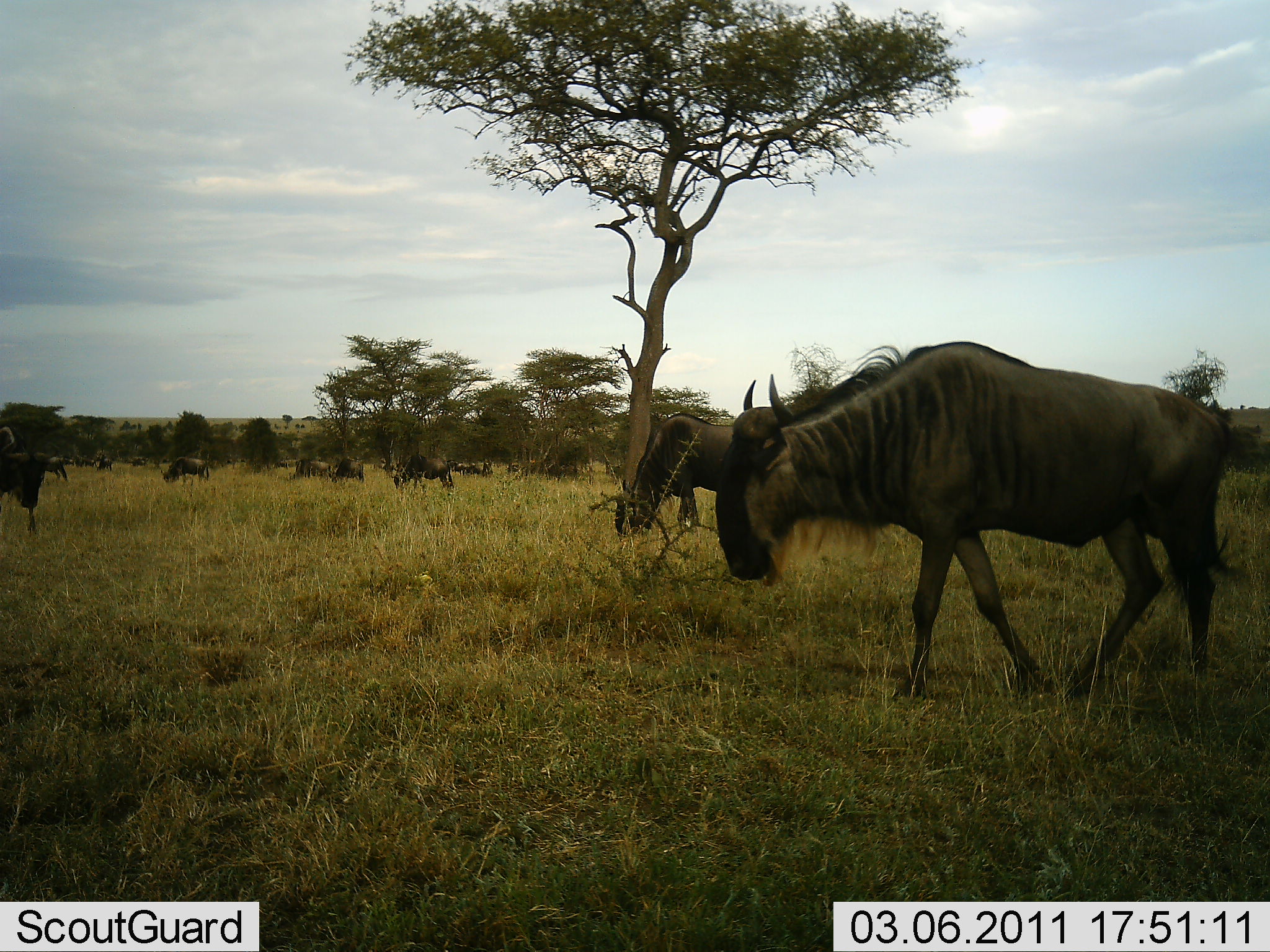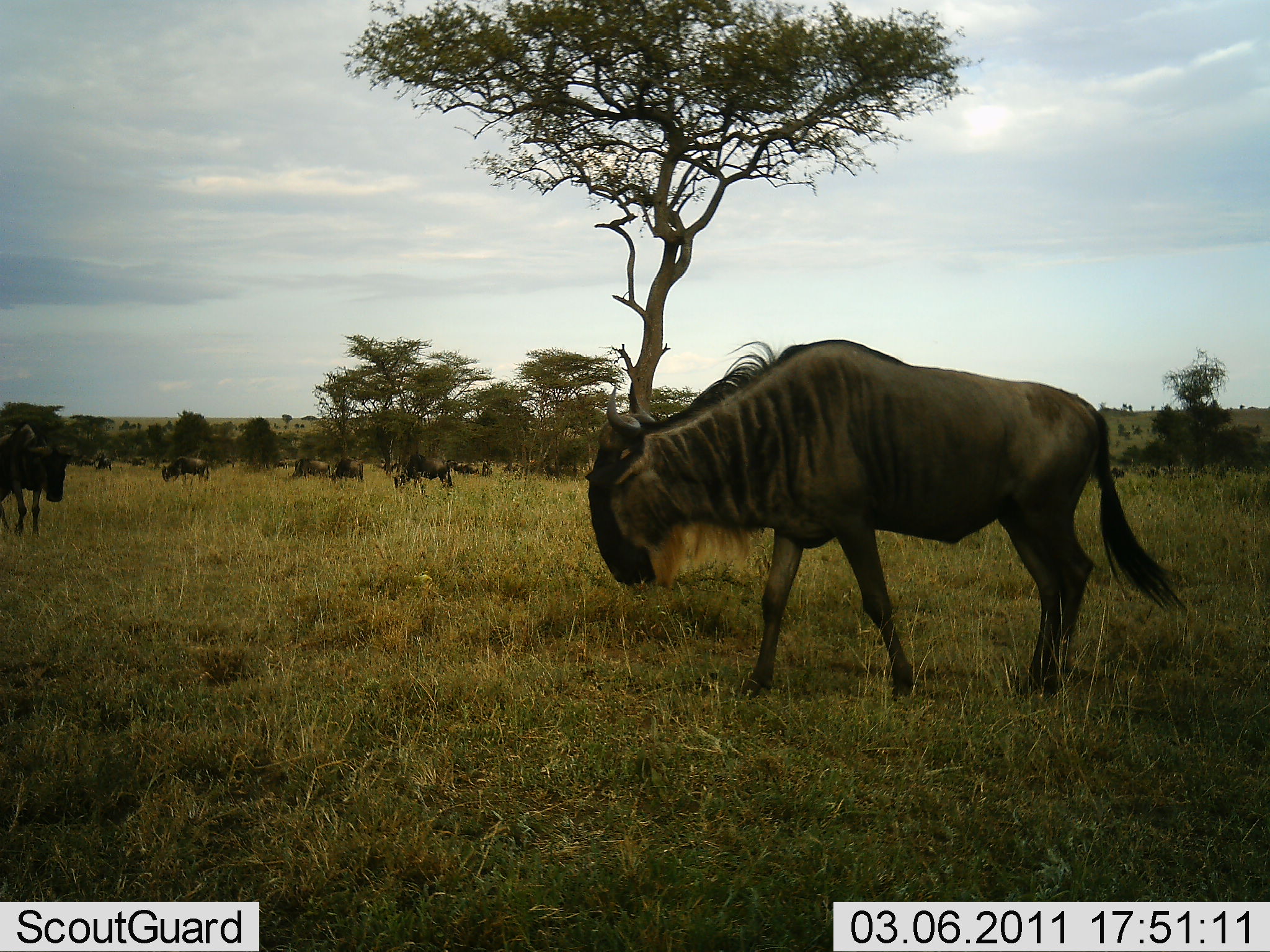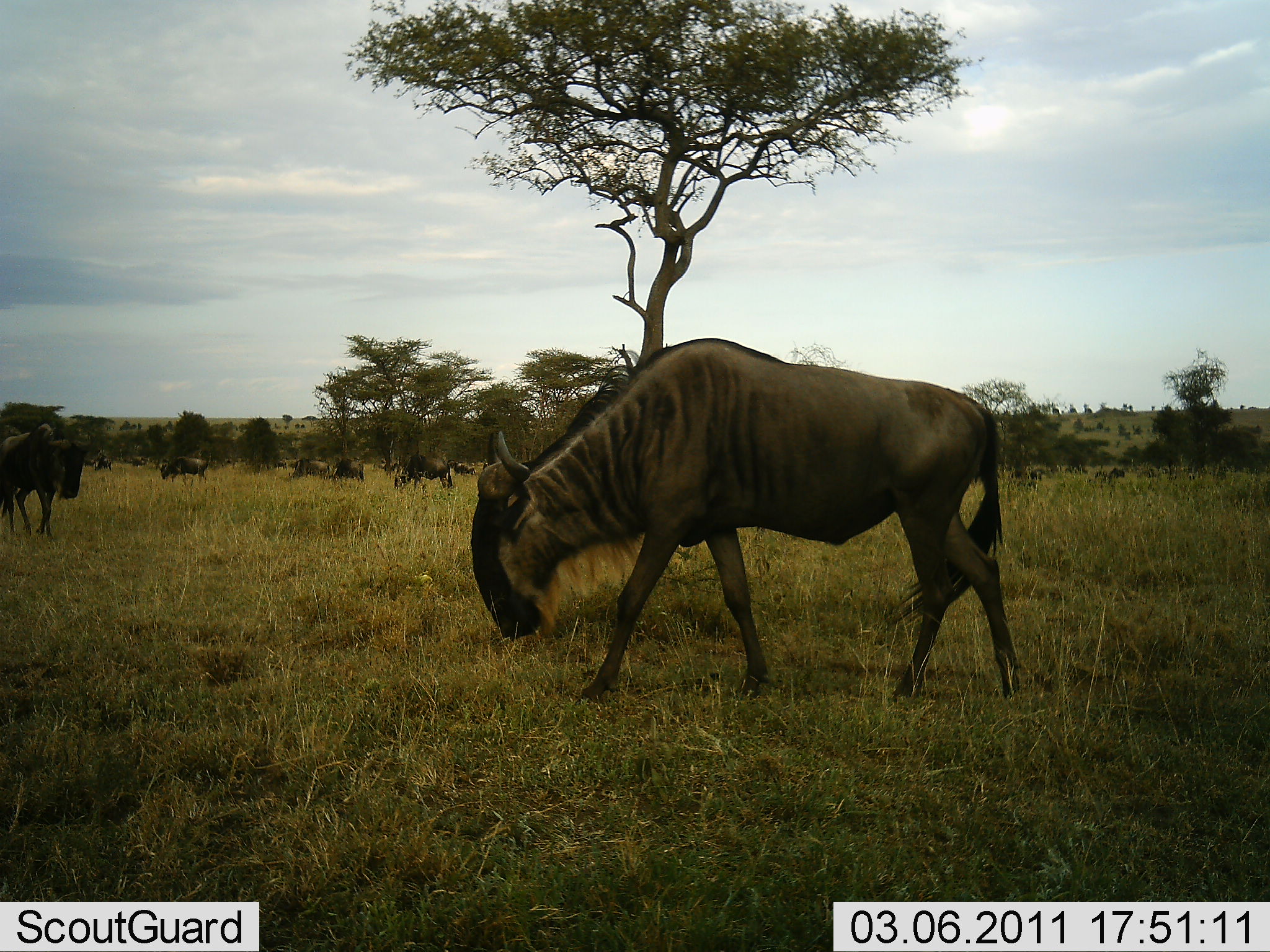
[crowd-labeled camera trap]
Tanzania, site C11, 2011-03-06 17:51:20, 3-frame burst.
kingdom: Animalia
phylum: Chordata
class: Mammalia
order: Artiodactyla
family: Bovidae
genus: Connochaetes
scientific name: Connochaetes taurinus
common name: blue wildebeest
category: wildebeest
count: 11-50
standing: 50%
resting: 0%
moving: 80%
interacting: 0%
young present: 0%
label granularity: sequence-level